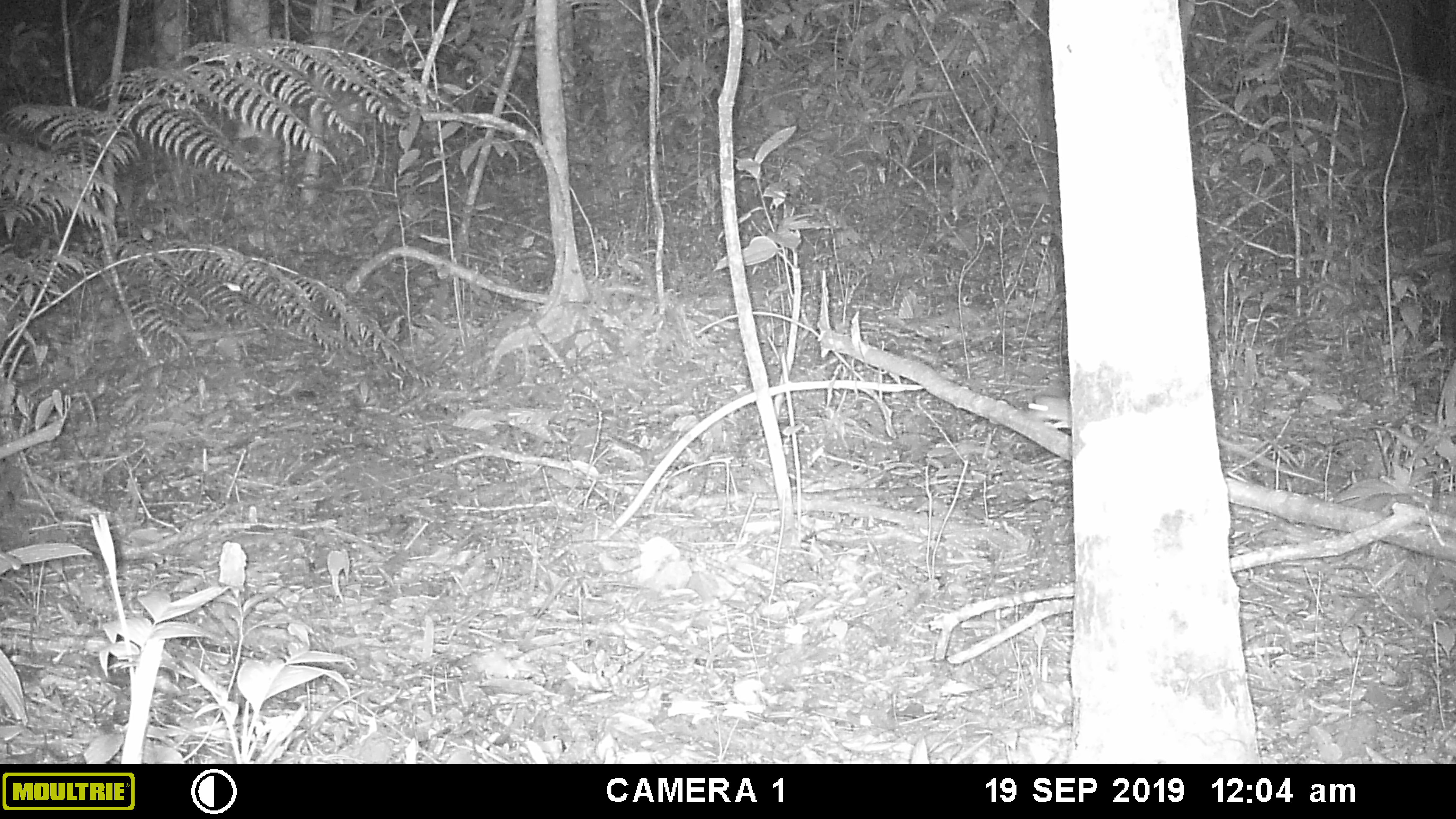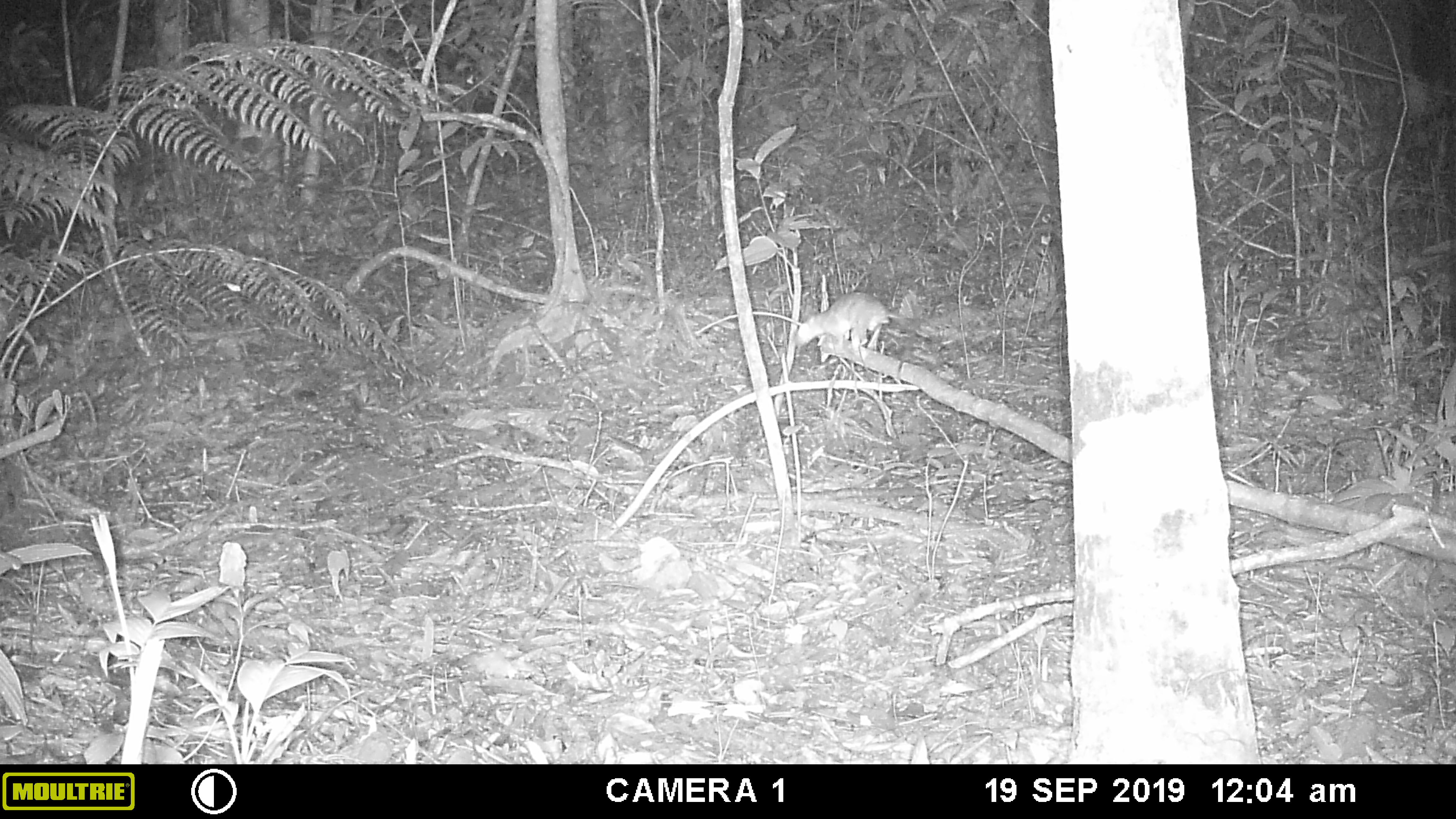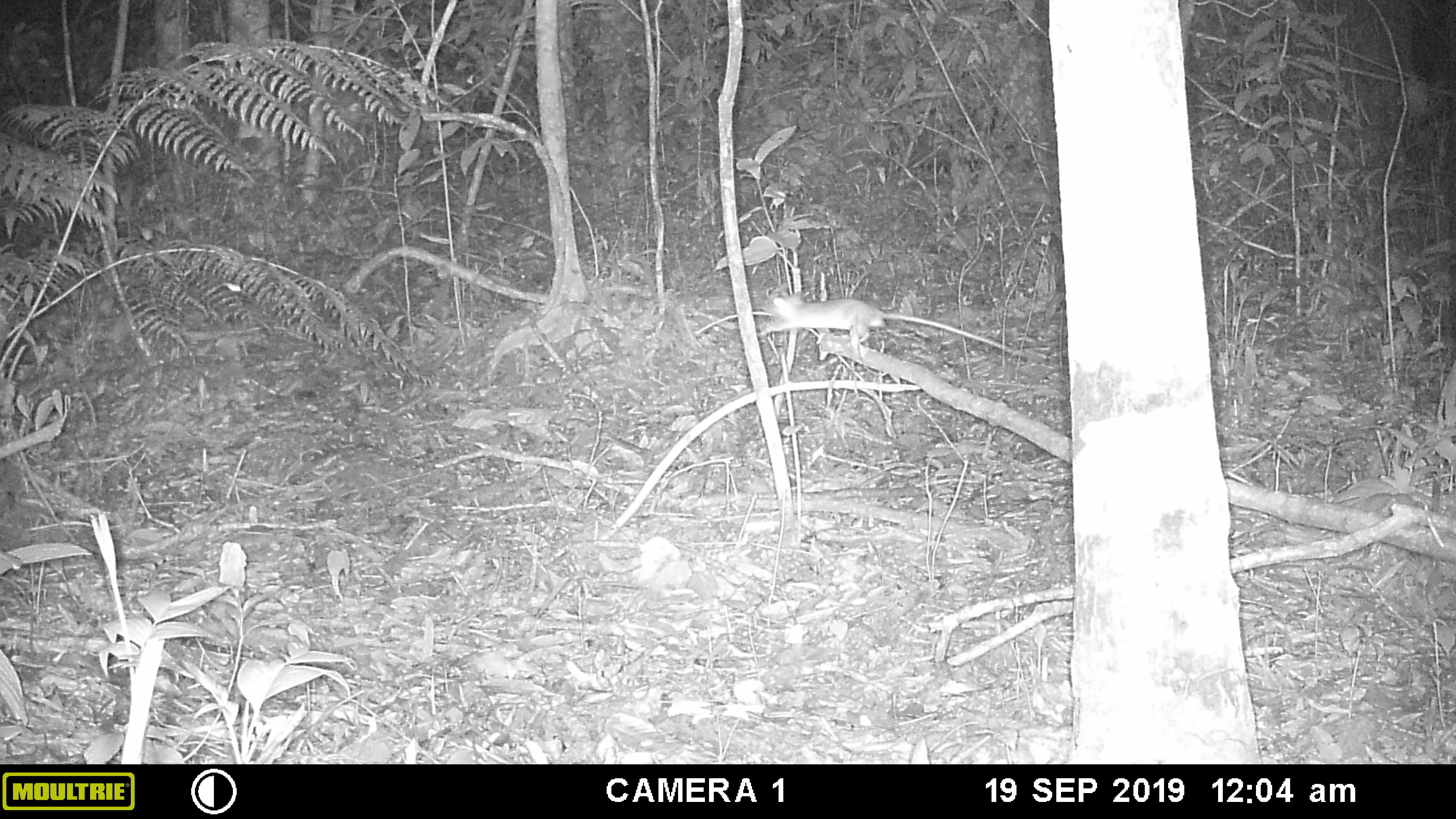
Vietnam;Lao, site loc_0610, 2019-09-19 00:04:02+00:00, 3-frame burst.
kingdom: Animalia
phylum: Chordata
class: Mammalia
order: Rodentia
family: Muridae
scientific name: Muridae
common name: old-world mice and rats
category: unidentified murid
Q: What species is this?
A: Unidentified murid (old-world mice and rats) (Muridae).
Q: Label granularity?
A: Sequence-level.